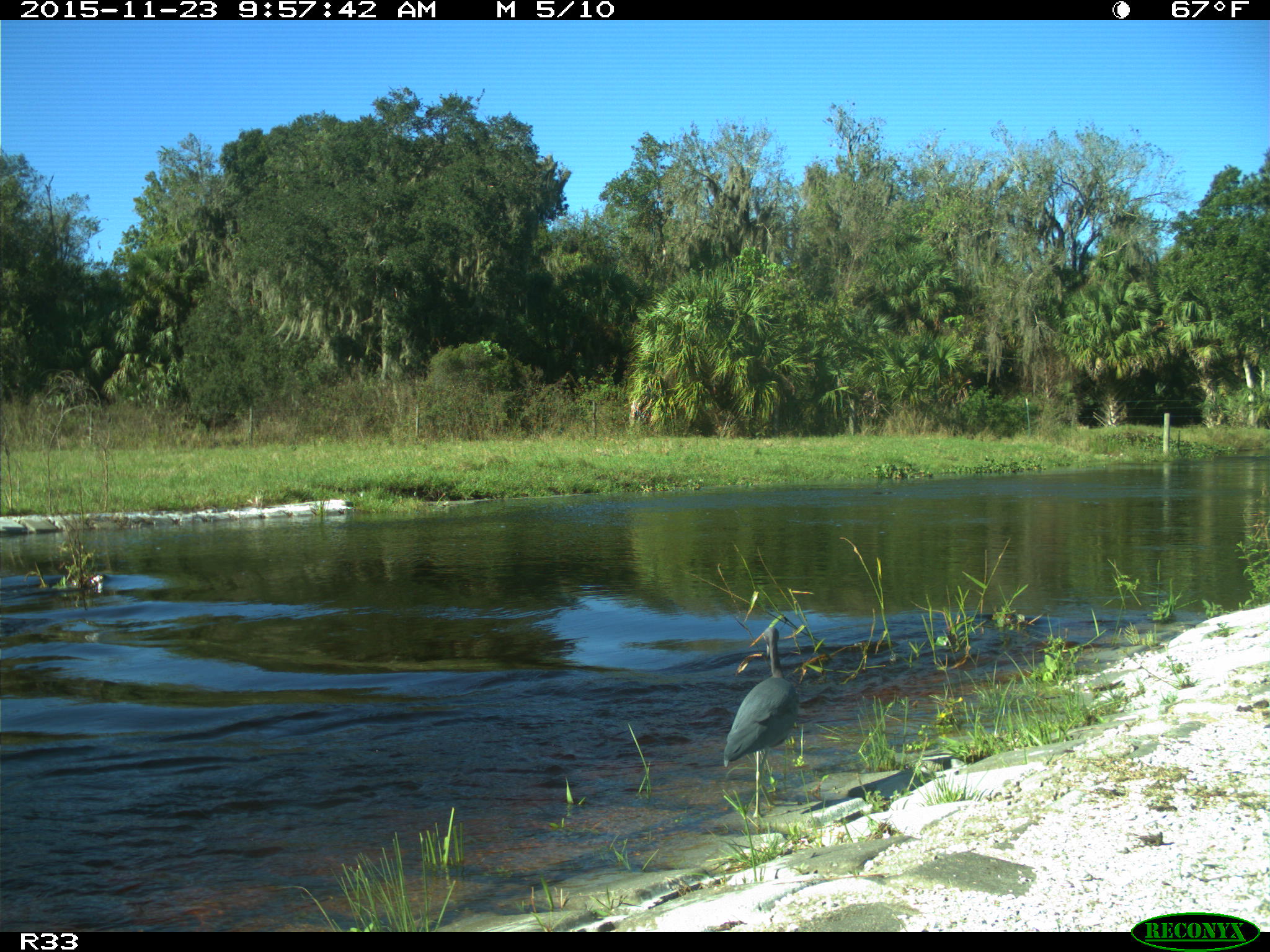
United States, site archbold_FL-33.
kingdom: Animalia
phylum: Chordata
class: Aves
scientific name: Aves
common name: birds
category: unidentified bird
Unidentified bird (birds) (Aves).